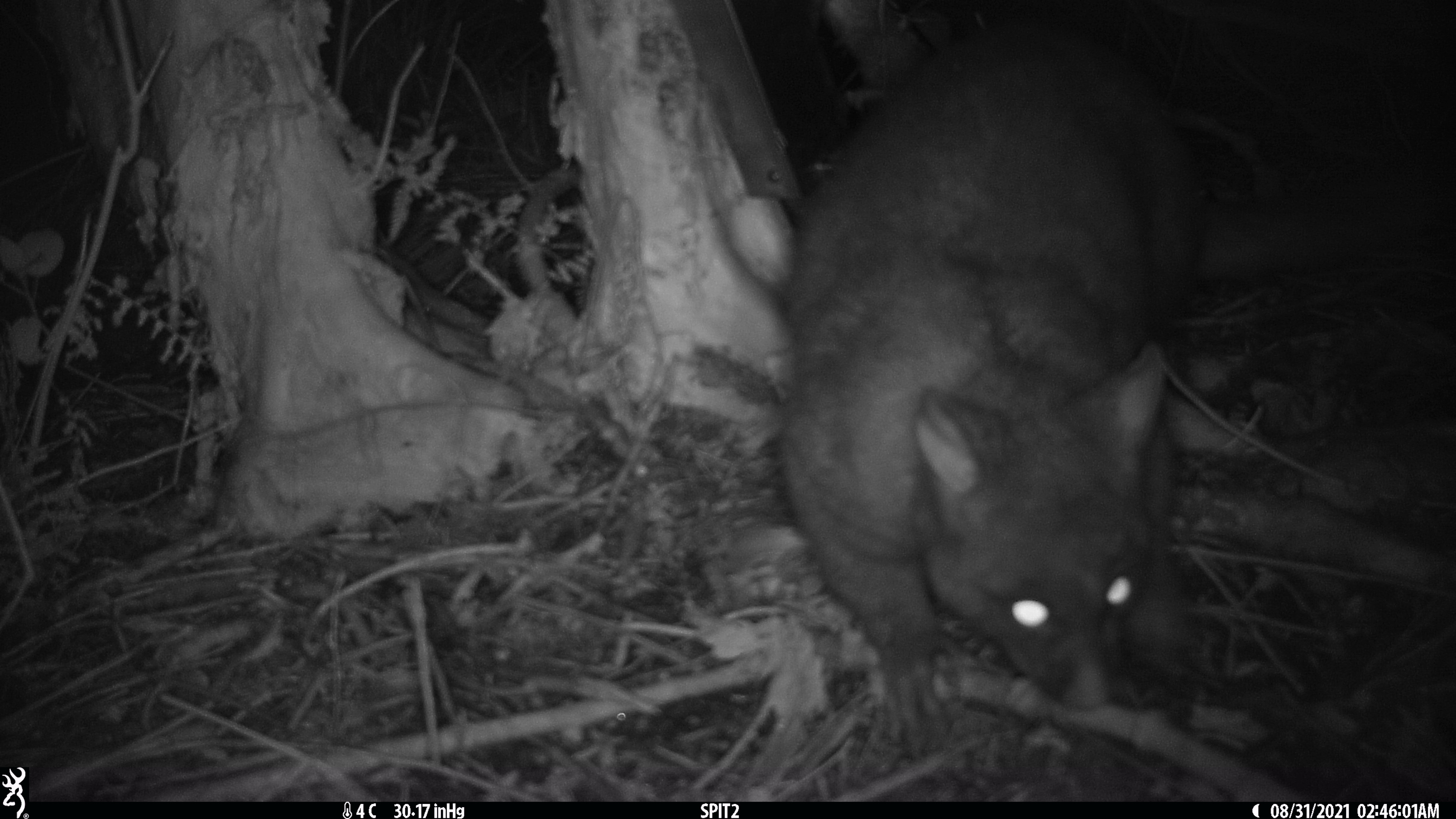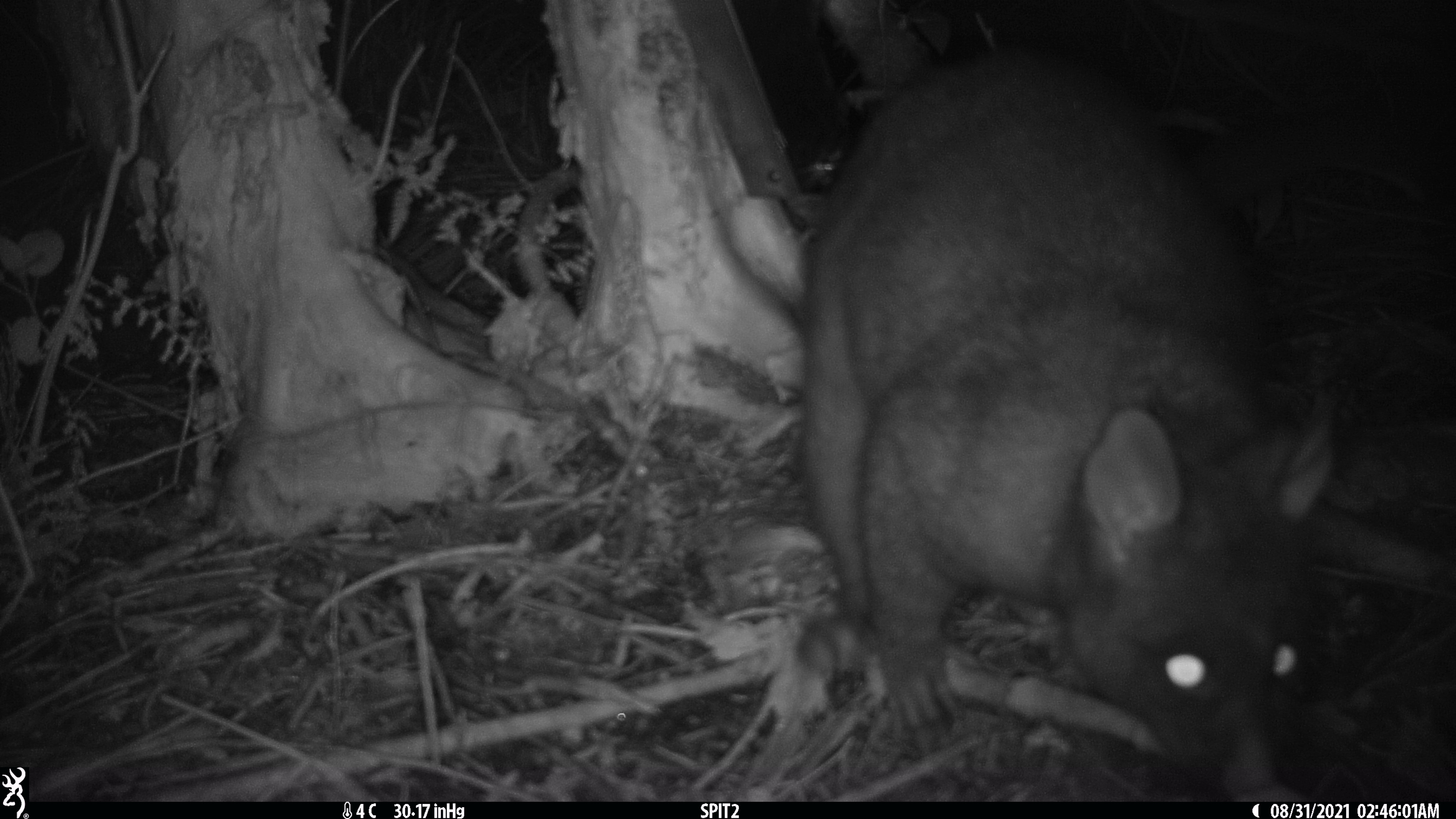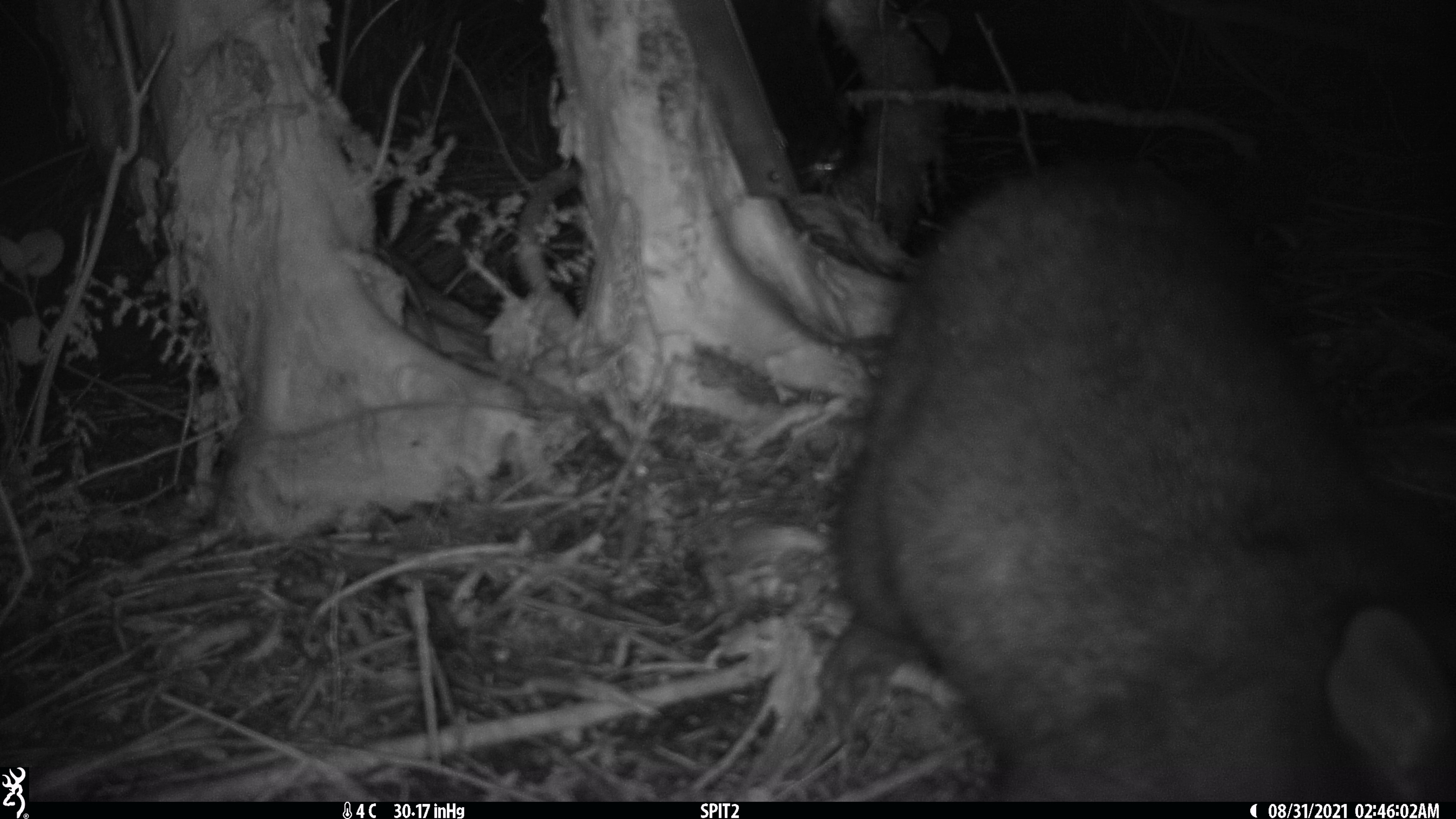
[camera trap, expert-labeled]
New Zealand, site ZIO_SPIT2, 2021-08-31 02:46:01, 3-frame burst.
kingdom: Animalia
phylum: Chordata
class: Mammalia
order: Diprotodontia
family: Phalangeridae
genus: Trichosurus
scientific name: Trichosurus vulpecula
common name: common brushtail possum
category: possum